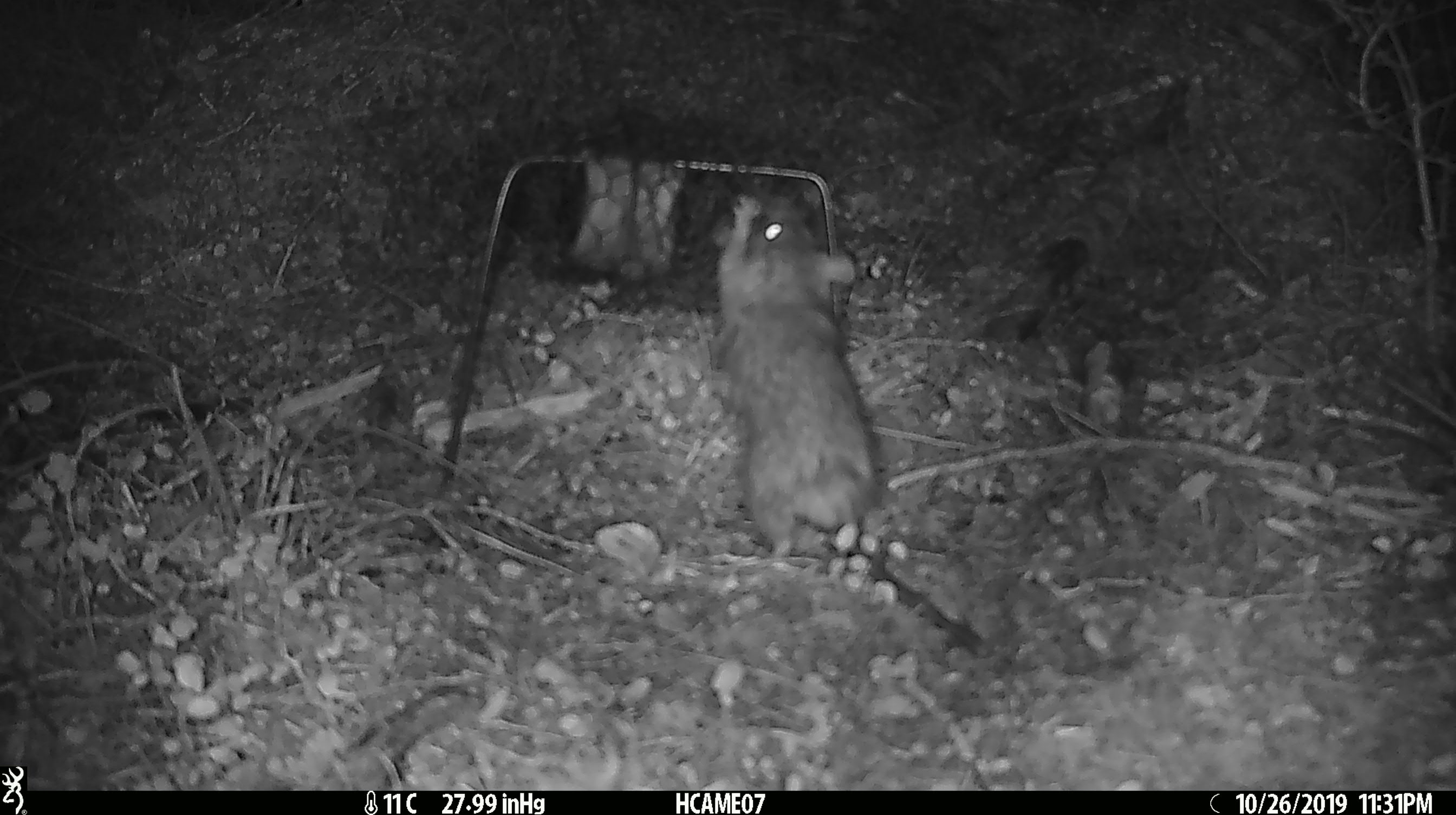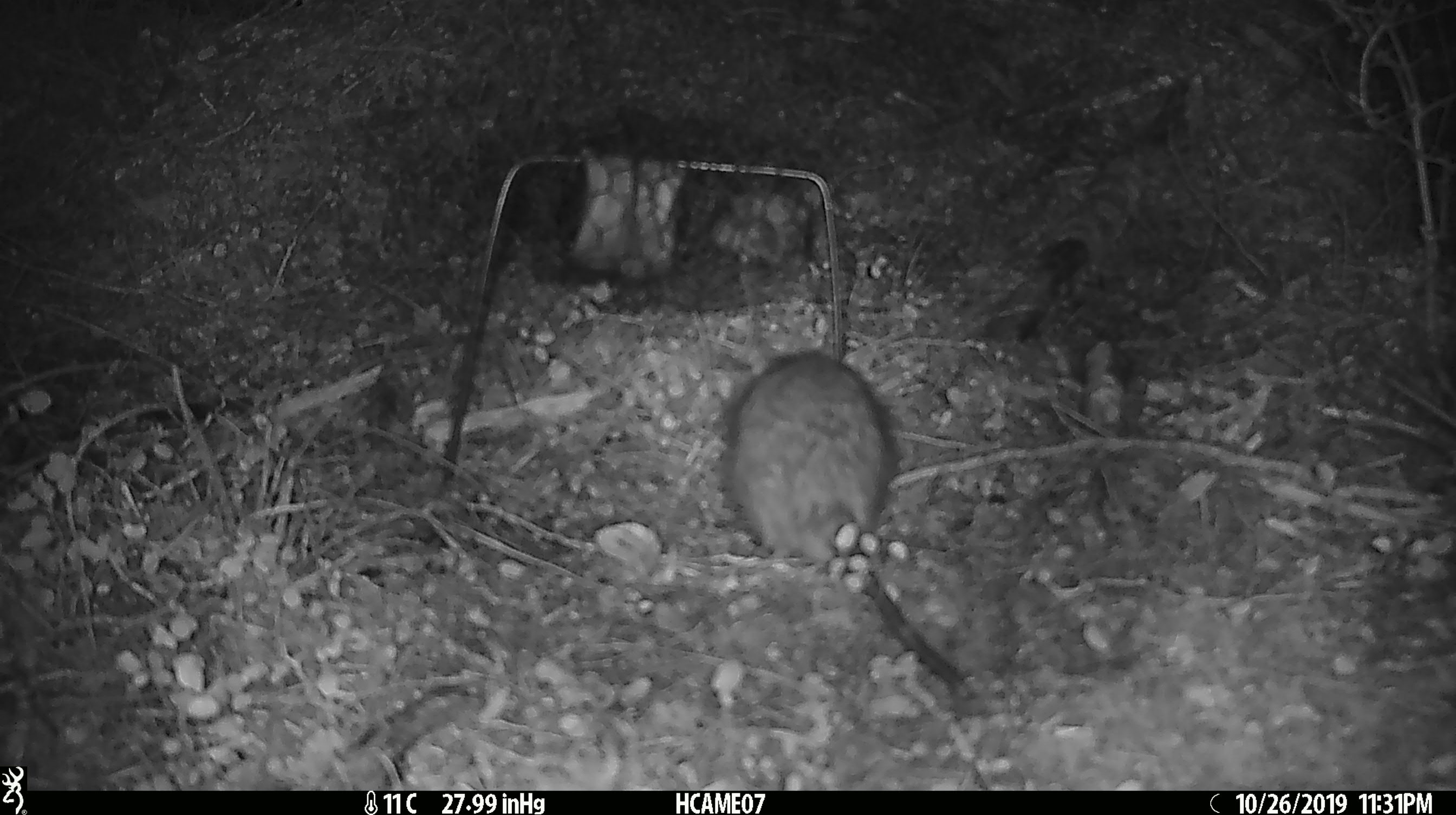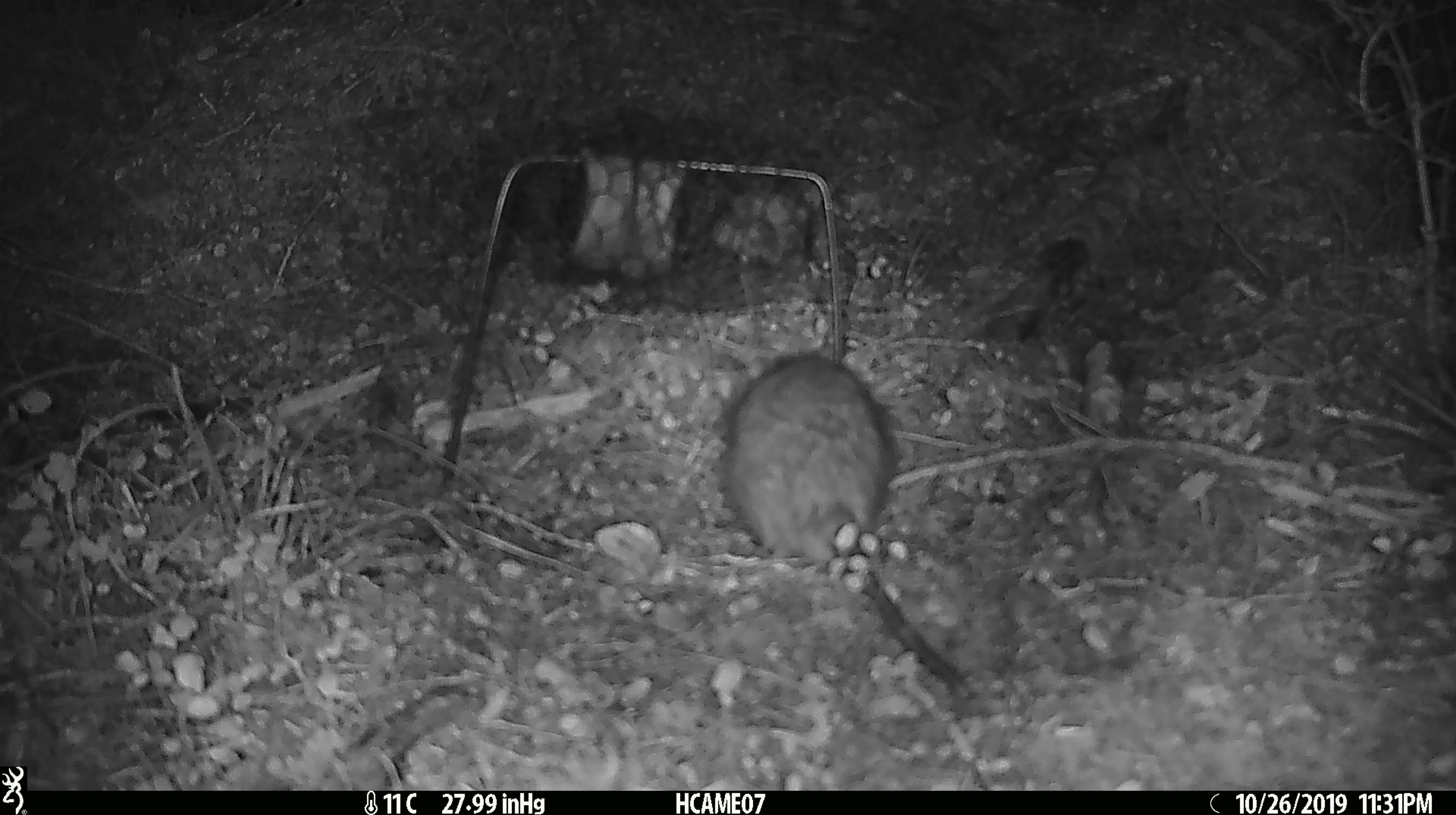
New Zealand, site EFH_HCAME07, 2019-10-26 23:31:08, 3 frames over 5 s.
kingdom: Animalia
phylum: Chordata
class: Mammalia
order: Rodentia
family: Muridae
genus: Rattus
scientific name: Rattus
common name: rat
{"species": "rat (Rattus)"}